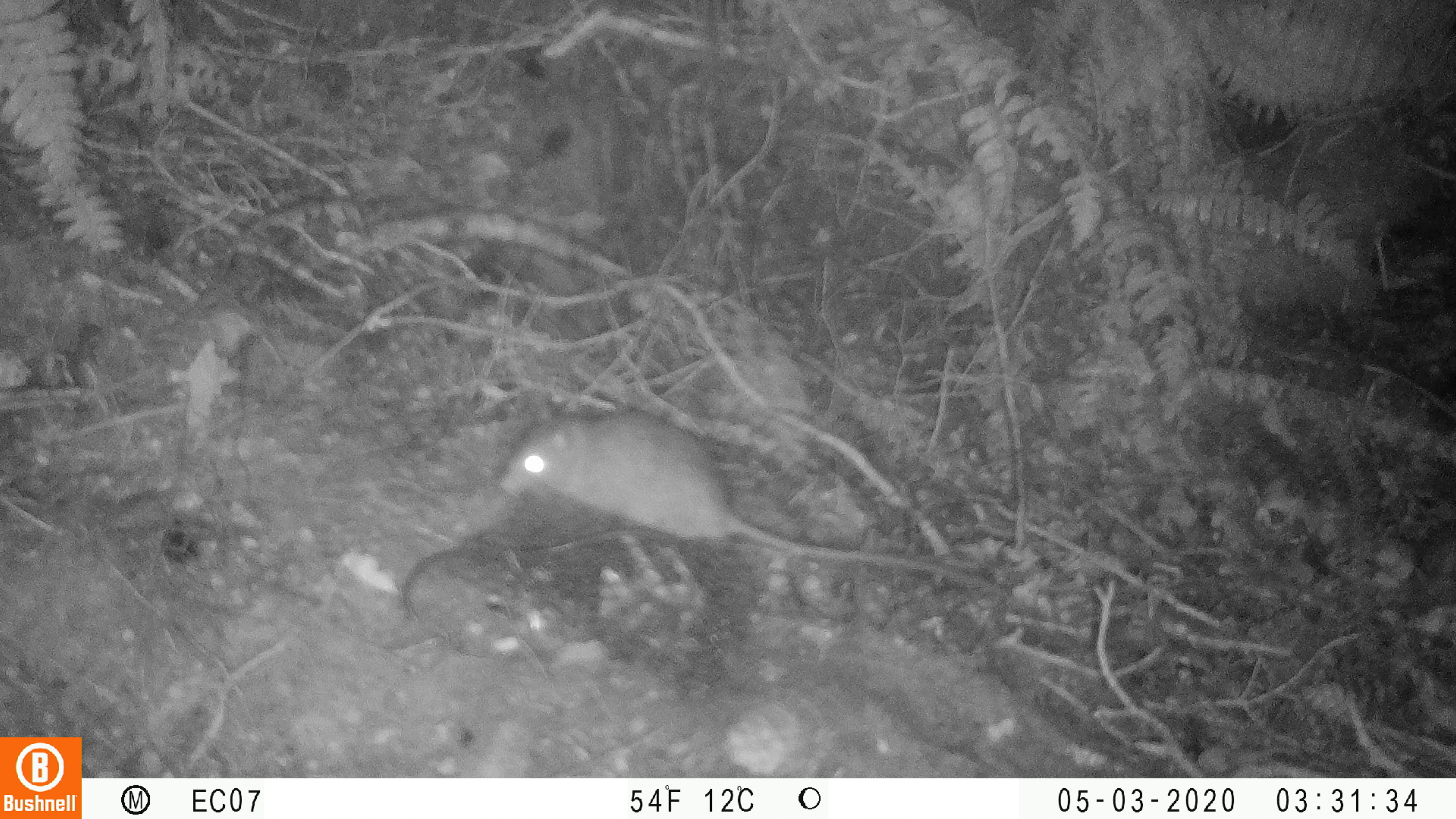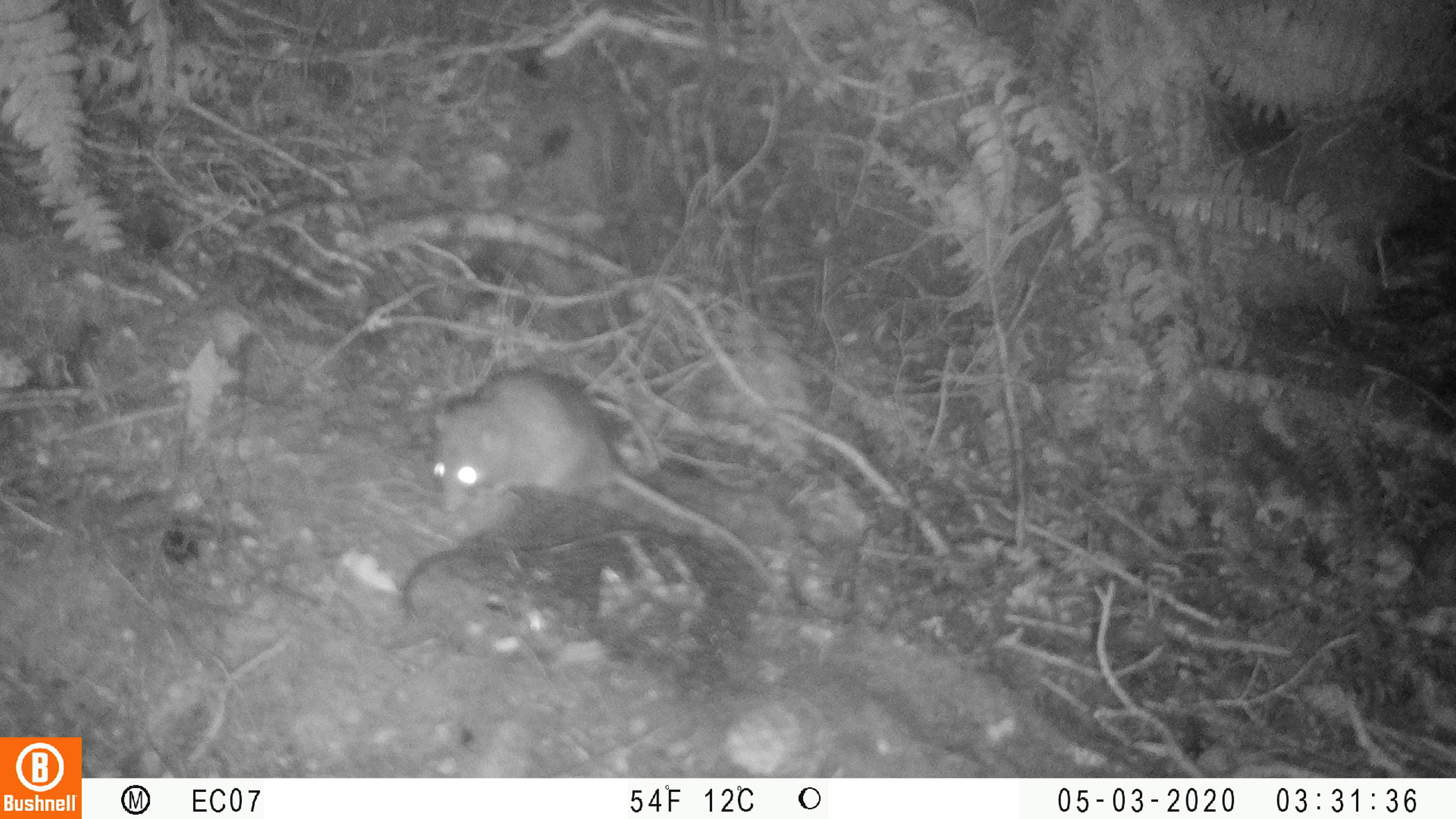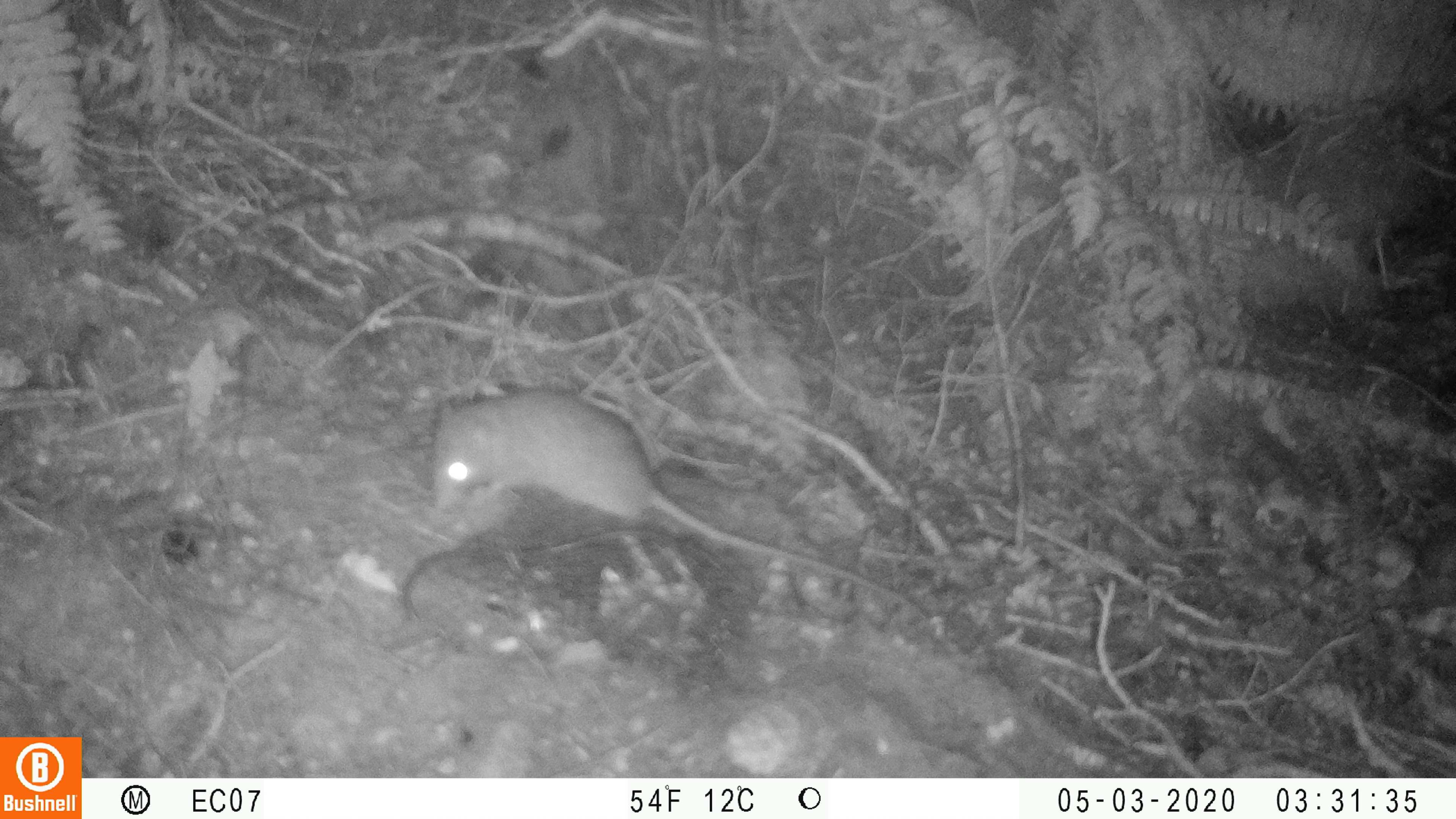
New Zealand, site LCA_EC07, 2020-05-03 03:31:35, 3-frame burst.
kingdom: Animalia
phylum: Chordata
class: Mammalia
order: Rodentia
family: Muridae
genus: Rattus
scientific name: Rattus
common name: rat